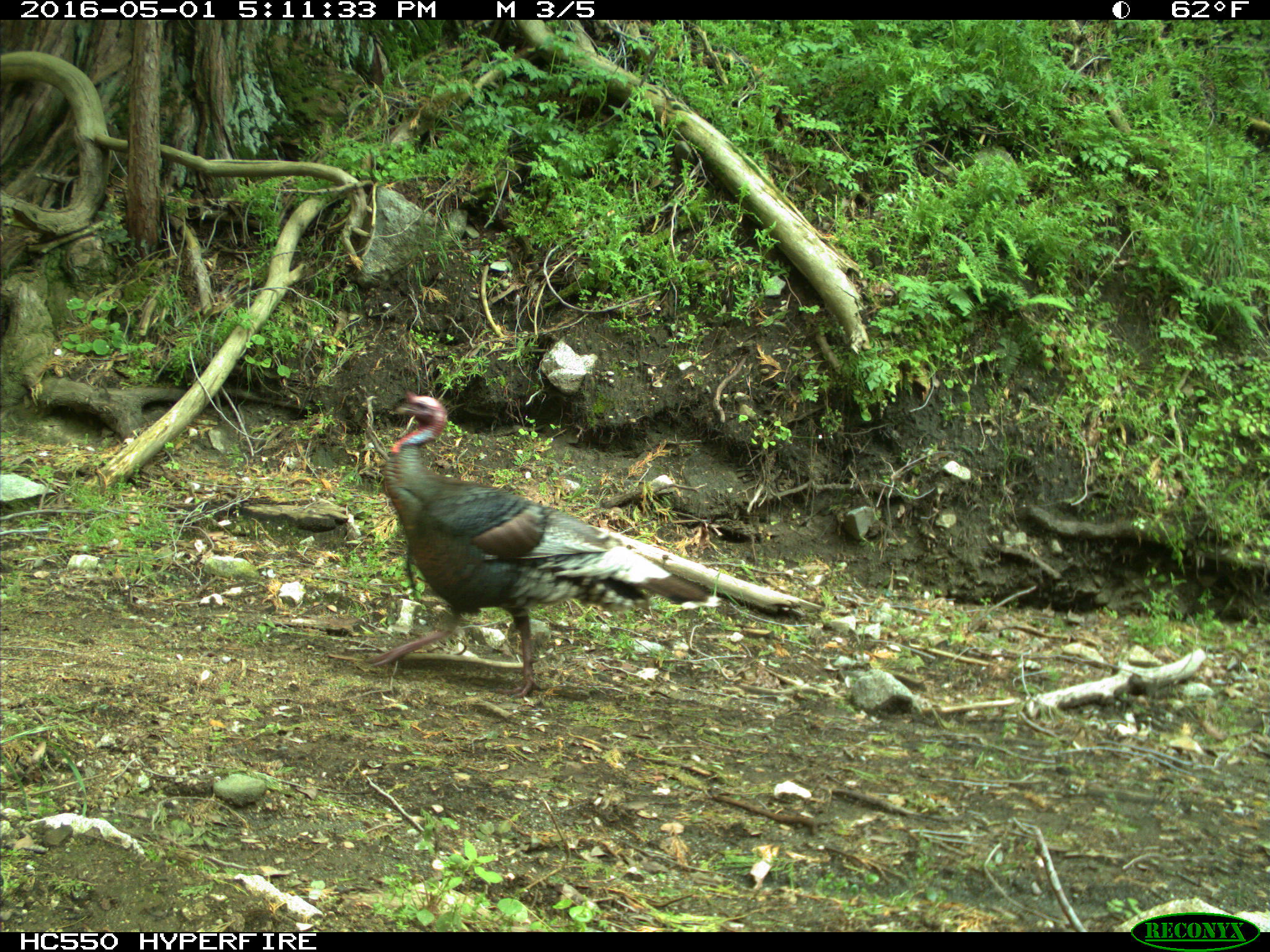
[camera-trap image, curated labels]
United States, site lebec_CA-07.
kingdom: Animalia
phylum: Chordata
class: Aves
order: Galliformes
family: Phasianidae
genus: Meleagris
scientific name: Meleagris gallopavo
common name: wild turkey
Meleagris gallopavo (wild turkey).